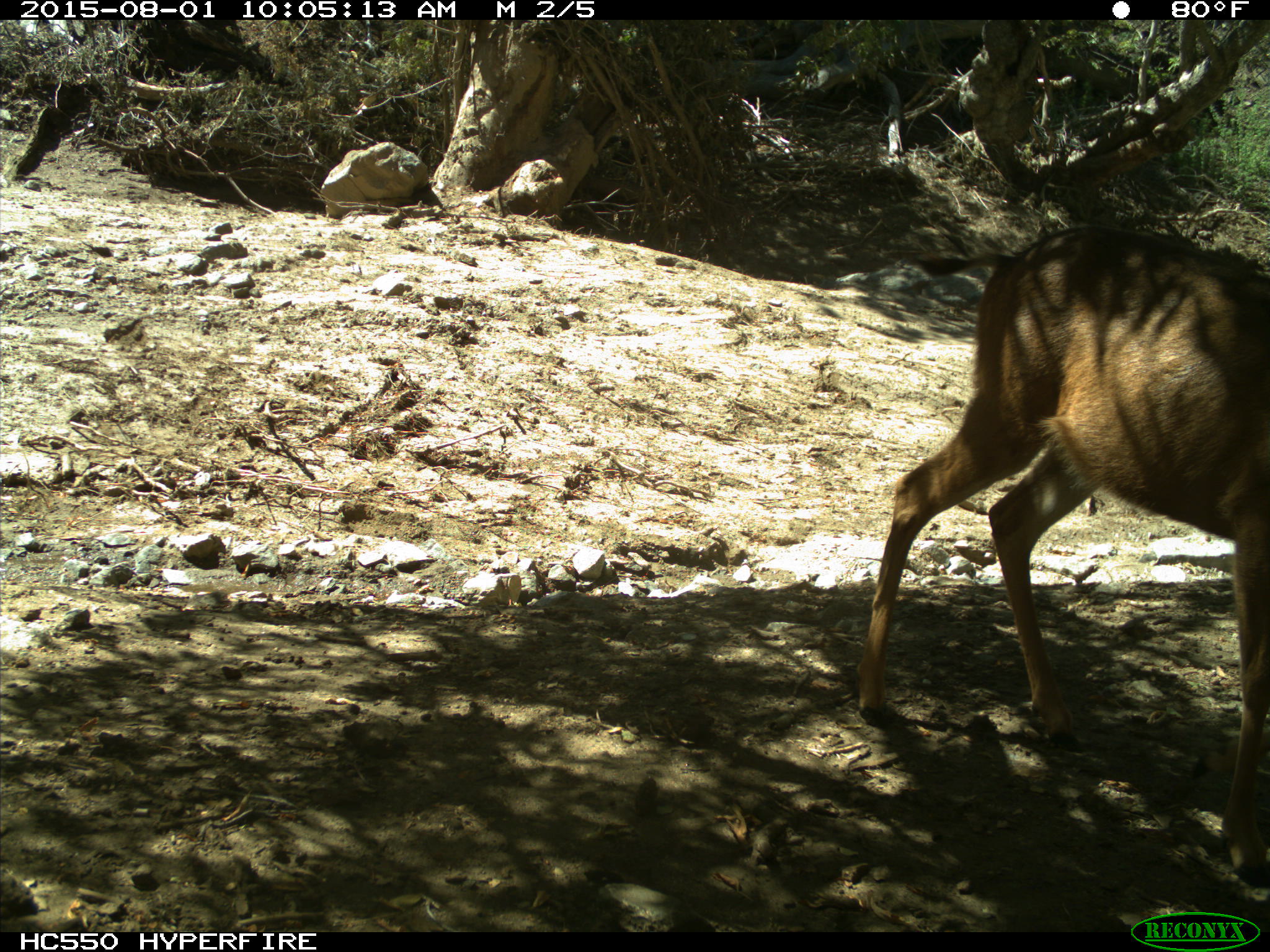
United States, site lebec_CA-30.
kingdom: Animalia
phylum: Chordata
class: Mammalia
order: Artiodactyla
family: Cervidae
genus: Odocoileus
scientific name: Odocoileus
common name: deer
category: unidentified deer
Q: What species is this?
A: Unidentified deer (deer) (Odocoileus).